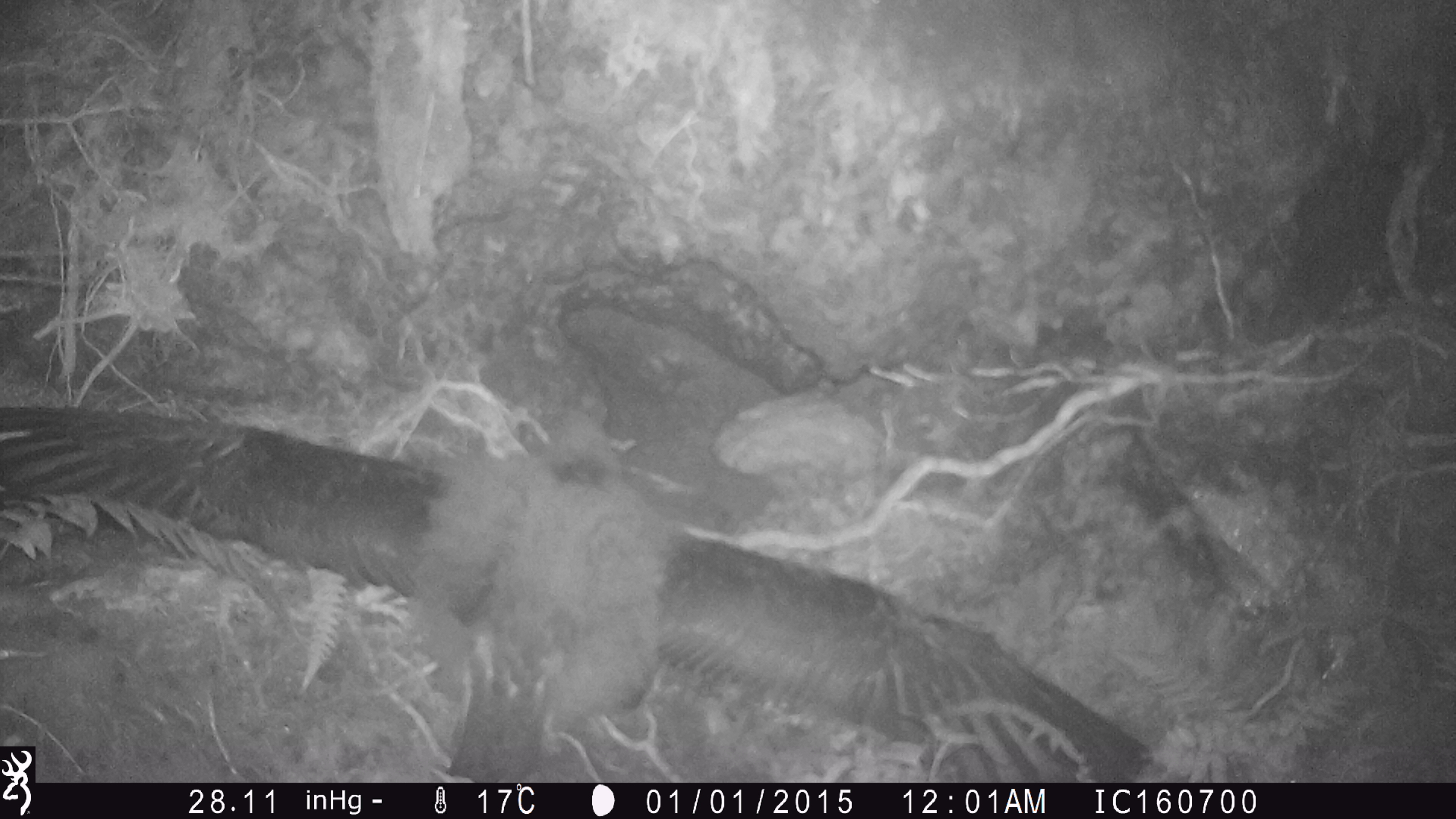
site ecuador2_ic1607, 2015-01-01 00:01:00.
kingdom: Animalia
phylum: Chordata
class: Aves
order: Procellariiformes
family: Procellariidae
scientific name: Procellariidae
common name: petrel chick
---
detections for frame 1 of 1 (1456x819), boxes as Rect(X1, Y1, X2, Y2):
petrel chick: Rect(0, 397, 1207, 781)